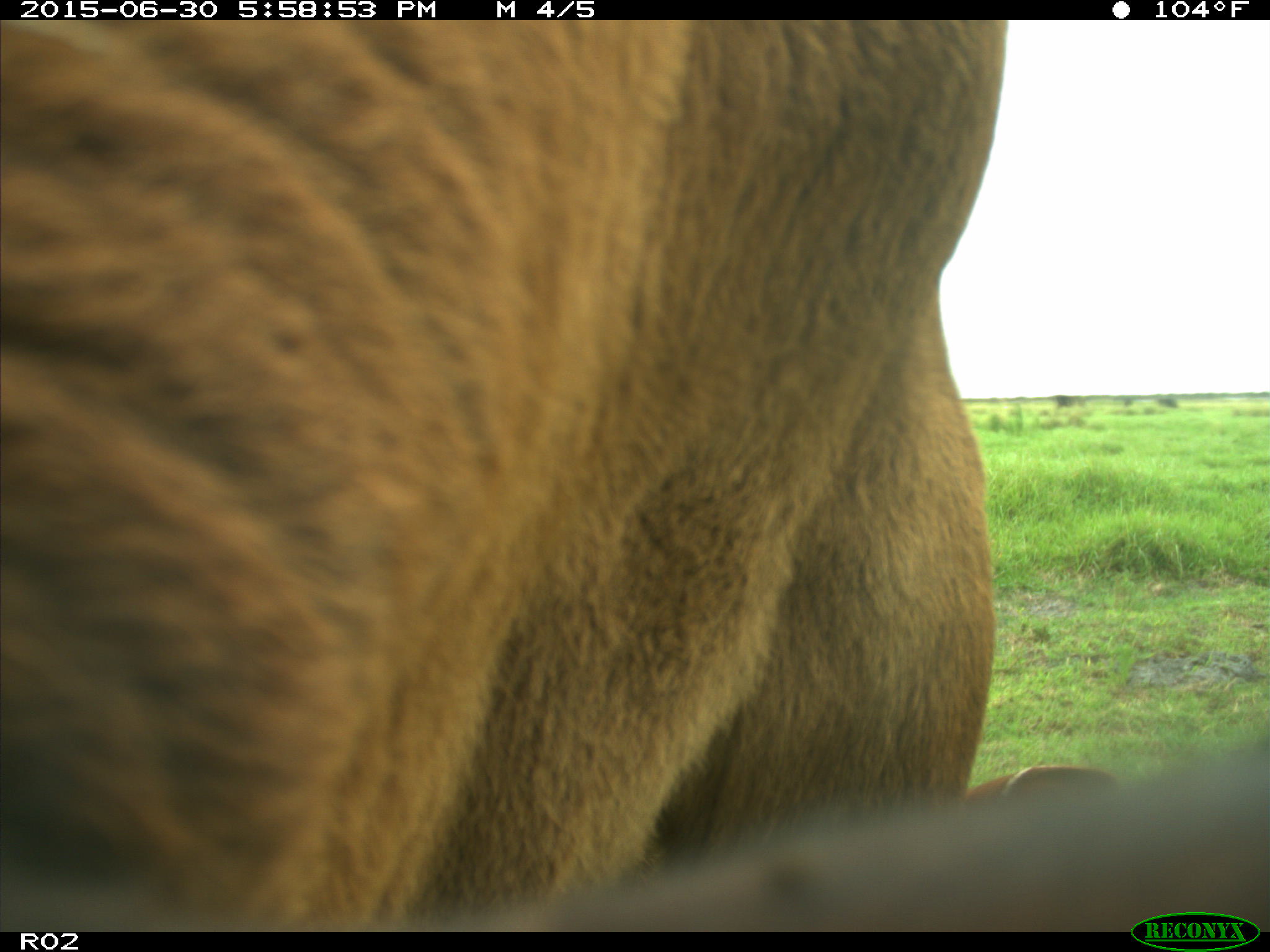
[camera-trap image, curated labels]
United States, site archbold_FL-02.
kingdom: Animalia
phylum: Chordata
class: Mammalia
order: Artiodactyla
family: Bovidae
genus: Bos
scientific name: Bos taurus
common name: domestic cow